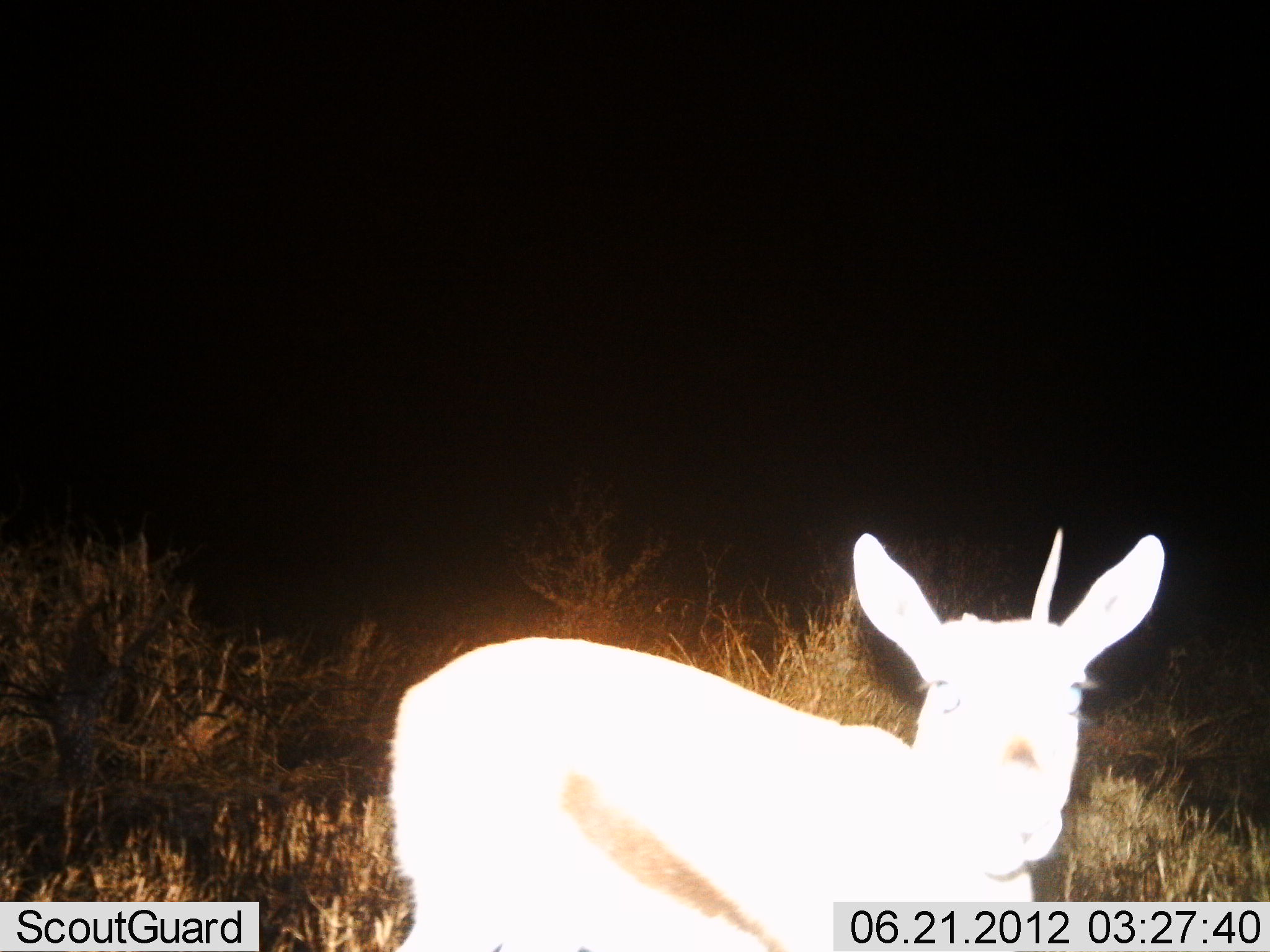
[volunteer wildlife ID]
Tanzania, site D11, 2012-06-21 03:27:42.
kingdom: Animalia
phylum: Chordata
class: Mammalia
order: Artiodactyla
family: Bovidae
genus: Eudorcas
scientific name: Eudorcas thomsonii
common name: thomson's gazelle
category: gazellethomsons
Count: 1.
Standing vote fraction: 100%.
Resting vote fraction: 0%.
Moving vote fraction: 0%.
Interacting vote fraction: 0%.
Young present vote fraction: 0%.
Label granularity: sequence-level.